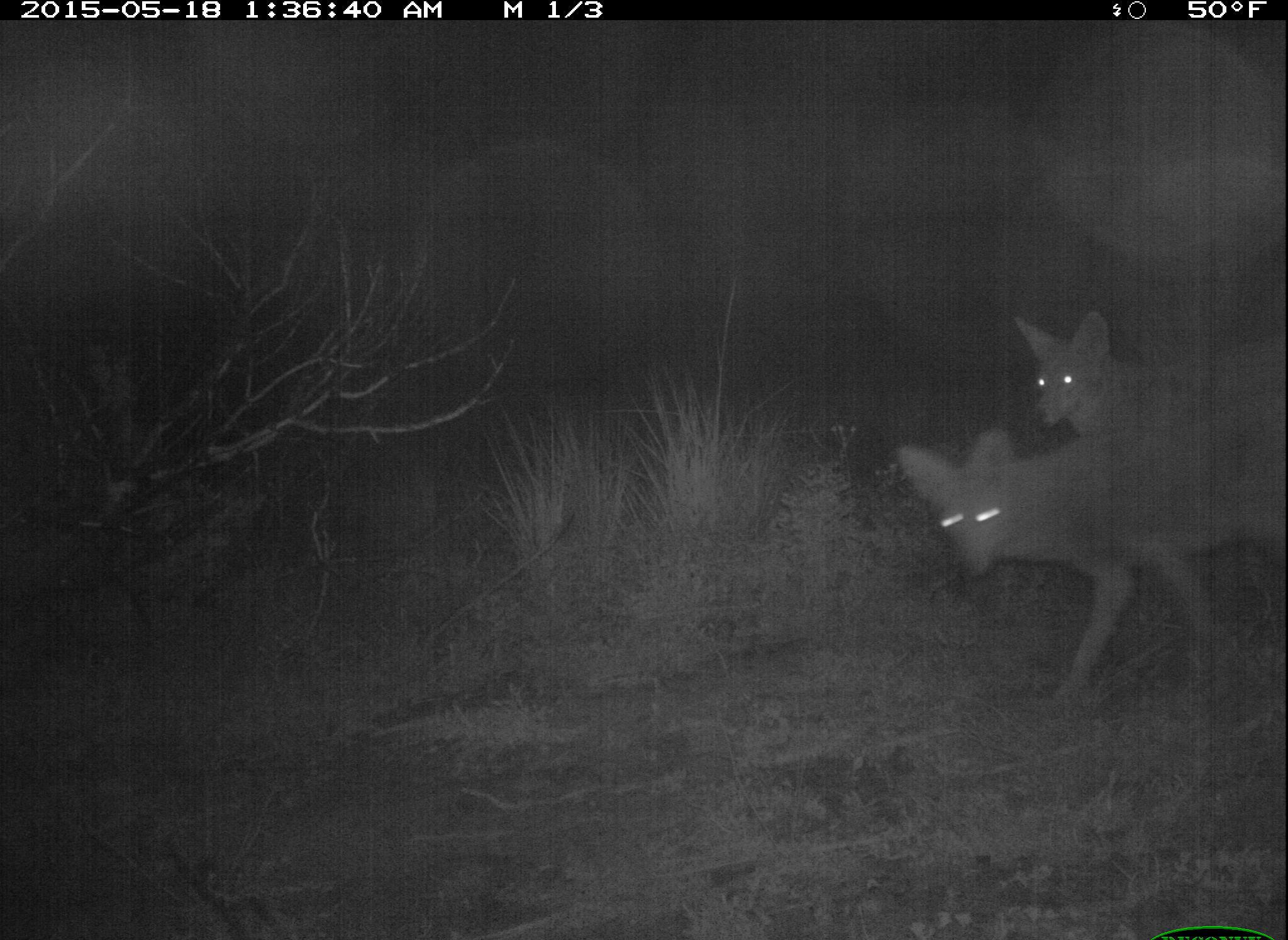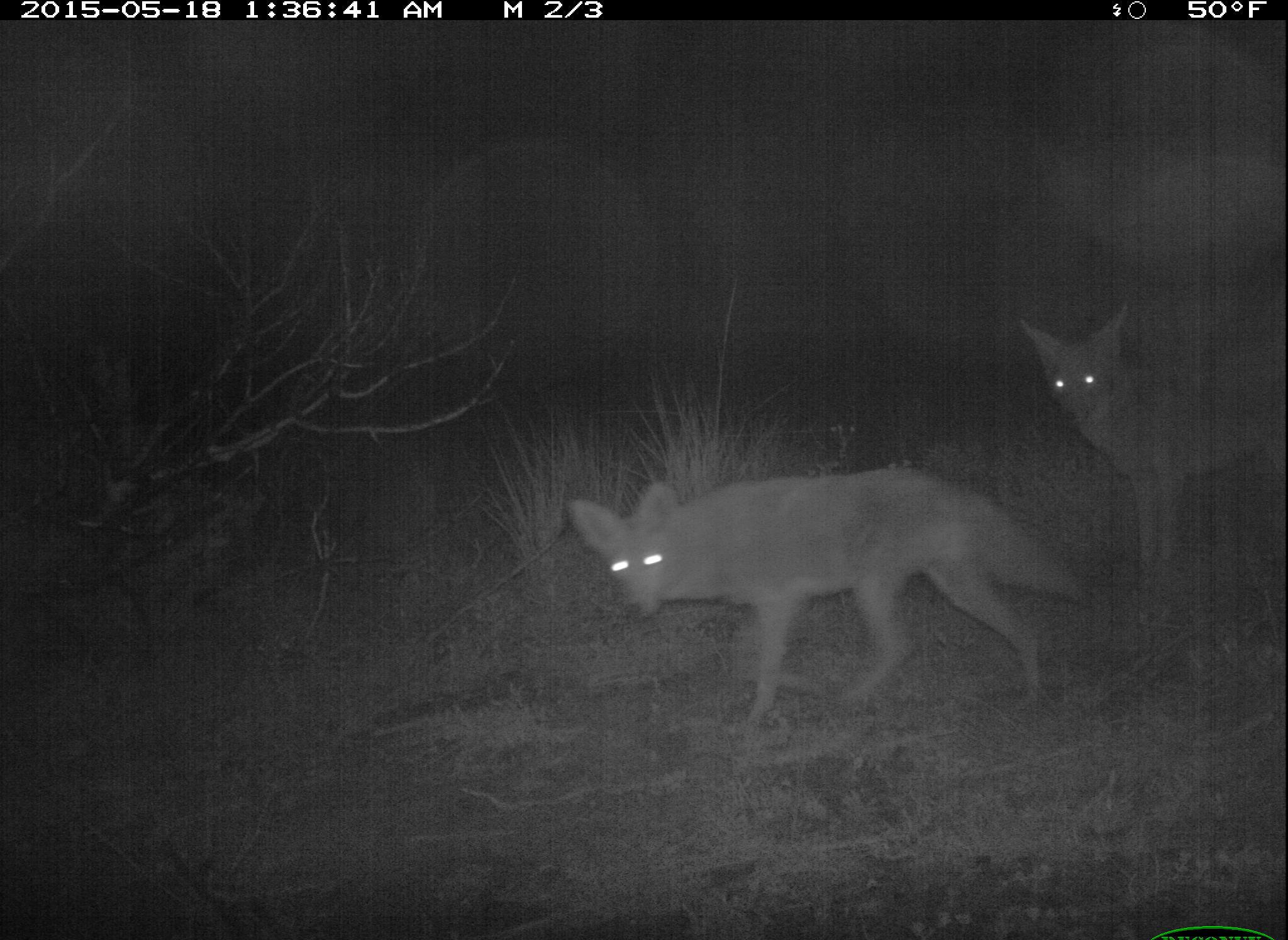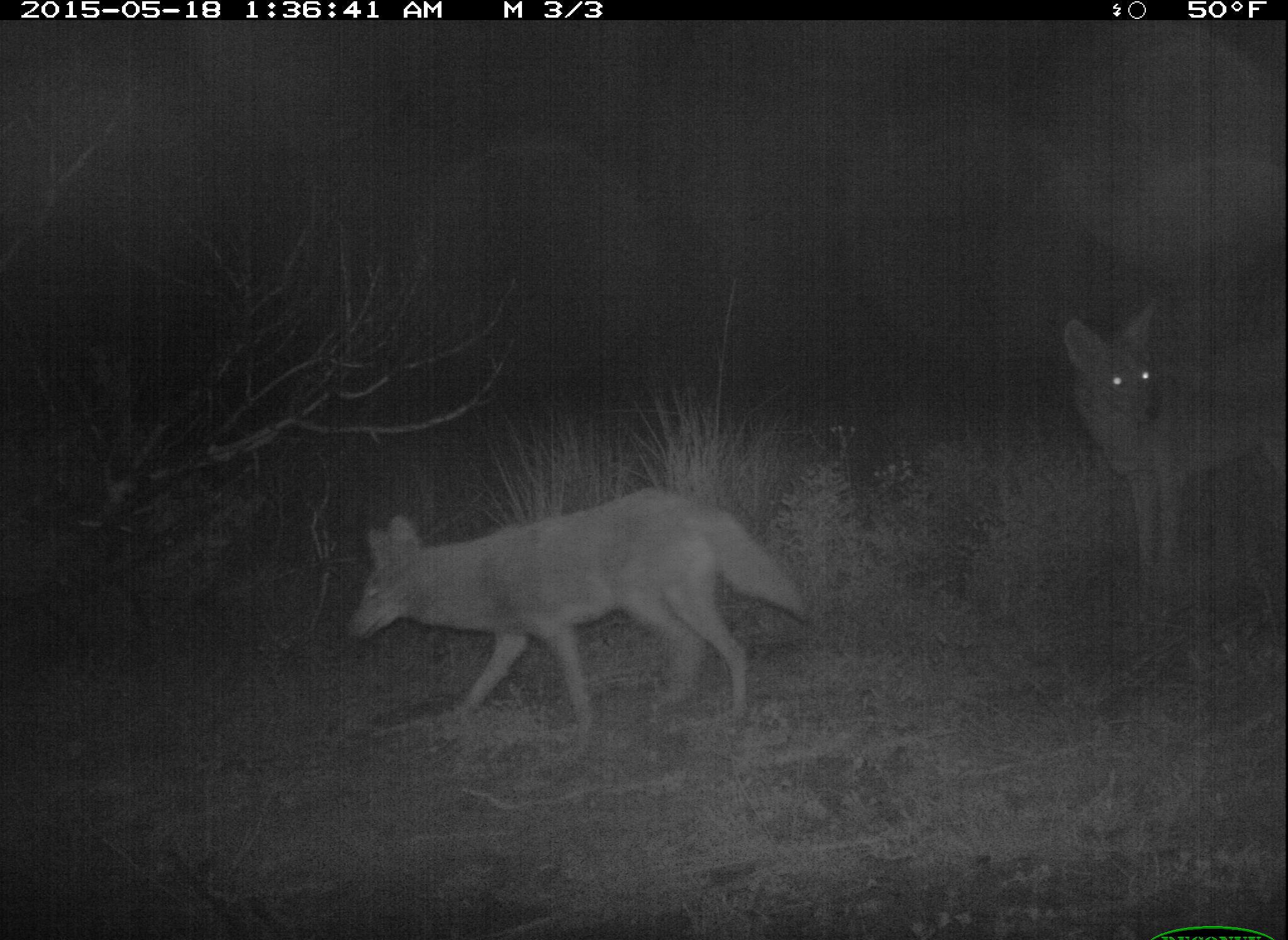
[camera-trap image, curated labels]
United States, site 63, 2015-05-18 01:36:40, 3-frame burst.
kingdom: Animalia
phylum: Chordata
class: Mammalia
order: Carnivora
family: Canidae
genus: Canis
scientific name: Canis latrans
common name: coyote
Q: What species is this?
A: Coyote (Canis latrans).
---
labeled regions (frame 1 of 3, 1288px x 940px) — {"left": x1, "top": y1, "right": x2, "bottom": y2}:
coyote: {"left": 897, "top": 416, "right": 1288, "bottom": 709}; {"left": 1007, "top": 310, "right": 1288, "bottom": 466}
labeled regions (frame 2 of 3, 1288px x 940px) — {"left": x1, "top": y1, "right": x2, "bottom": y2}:
coyote: {"left": 564, "top": 460, "right": 1090, "bottom": 732}; {"left": 1014, "top": 301, "right": 1288, "bottom": 607}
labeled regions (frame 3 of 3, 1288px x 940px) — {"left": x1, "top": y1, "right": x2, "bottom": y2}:
coyote: {"left": 346, "top": 486, "right": 814, "bottom": 746}; {"left": 1057, "top": 293, "right": 1288, "bottom": 612}